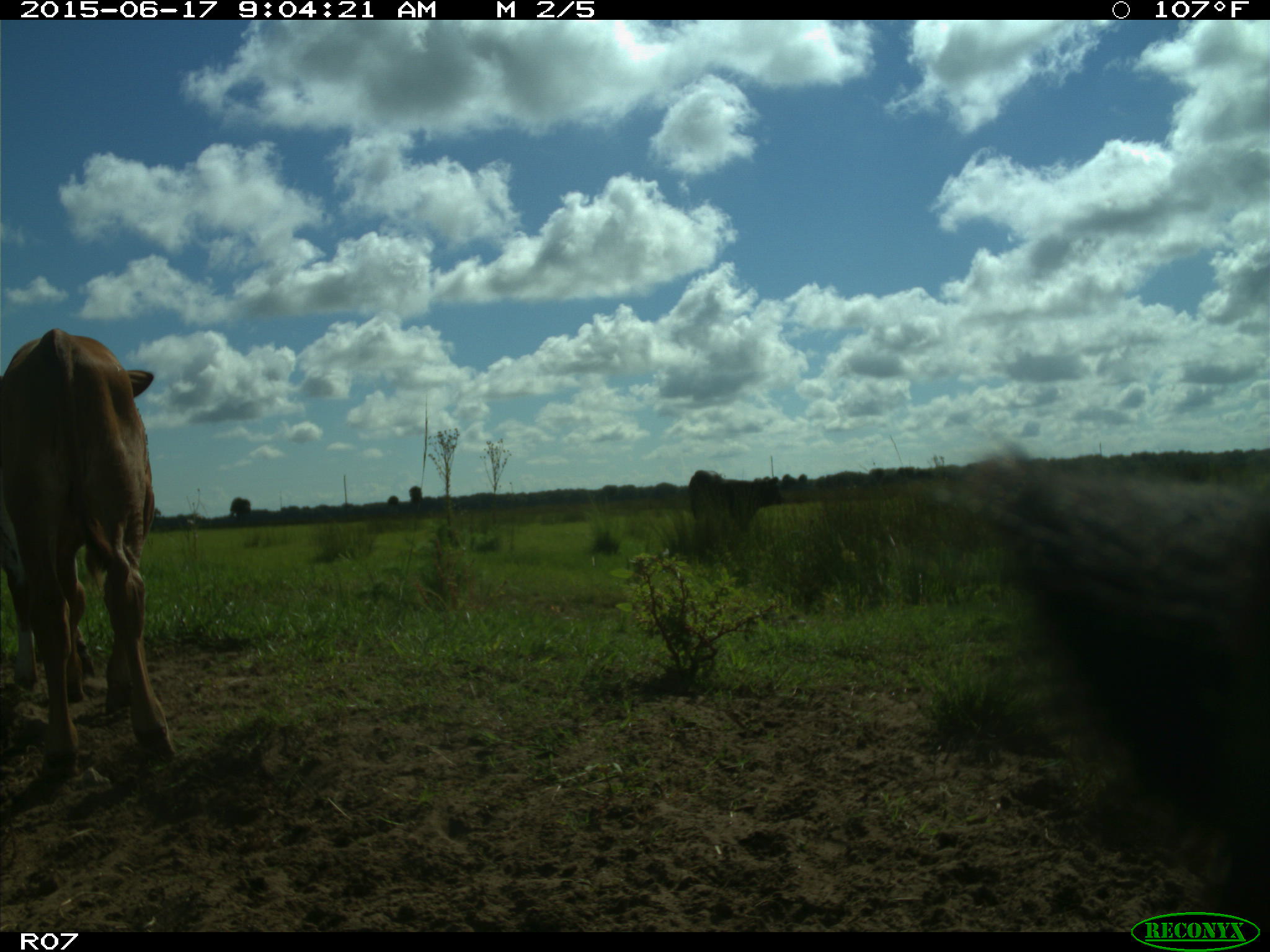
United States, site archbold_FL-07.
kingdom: Animalia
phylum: Chordata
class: Mammalia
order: Artiodactyla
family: Bovidae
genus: Bos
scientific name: Bos taurus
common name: domestic cow